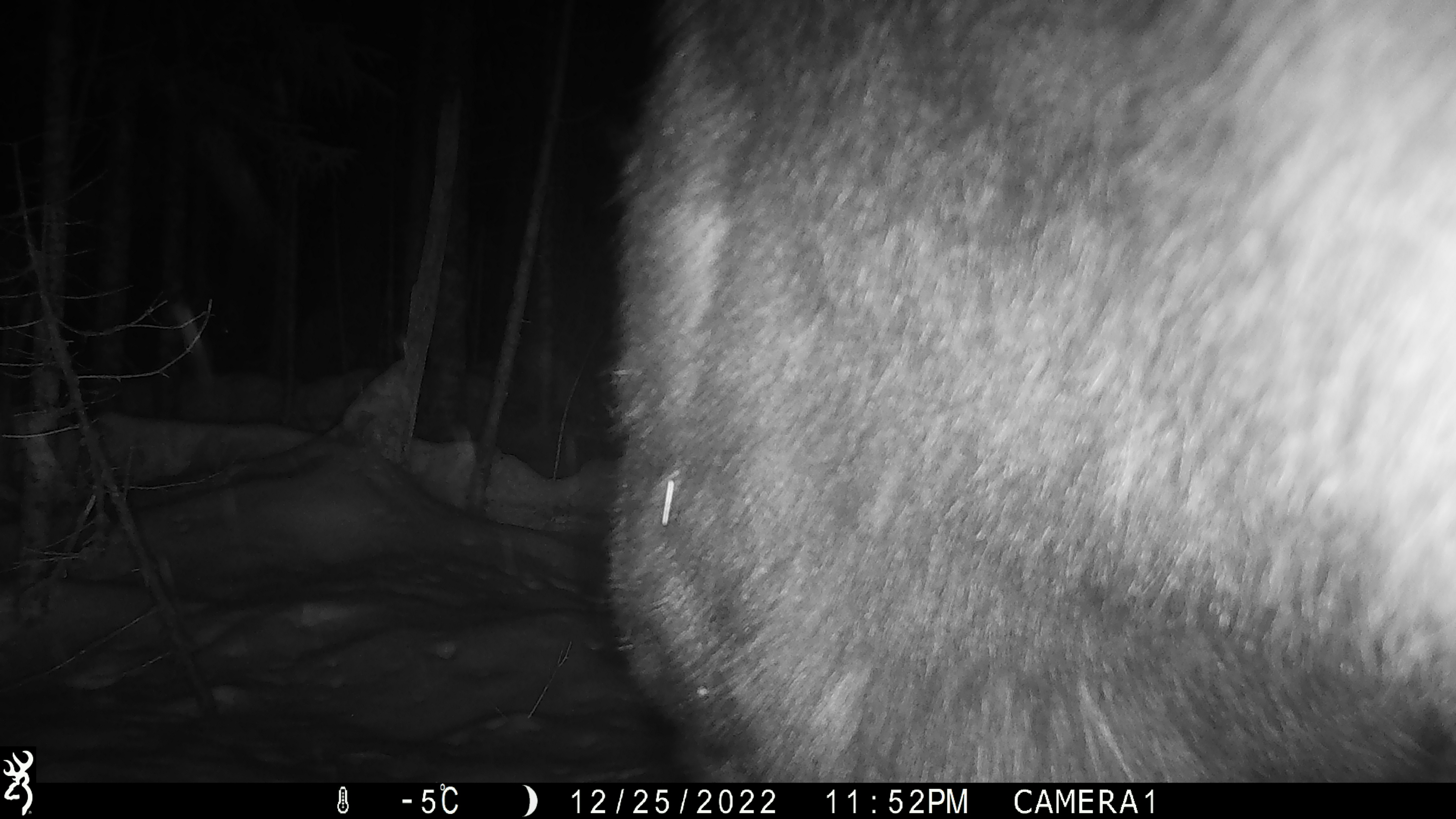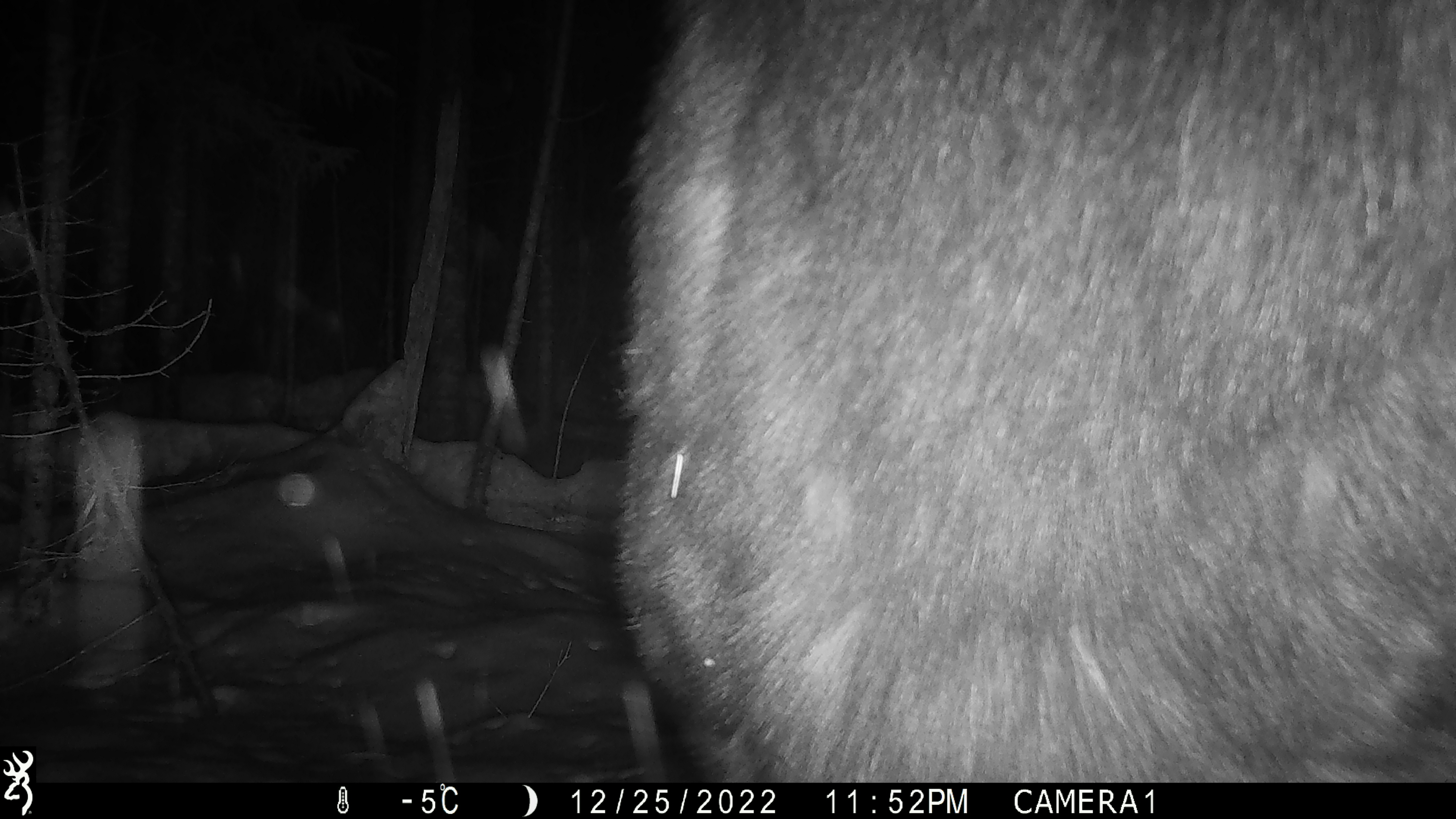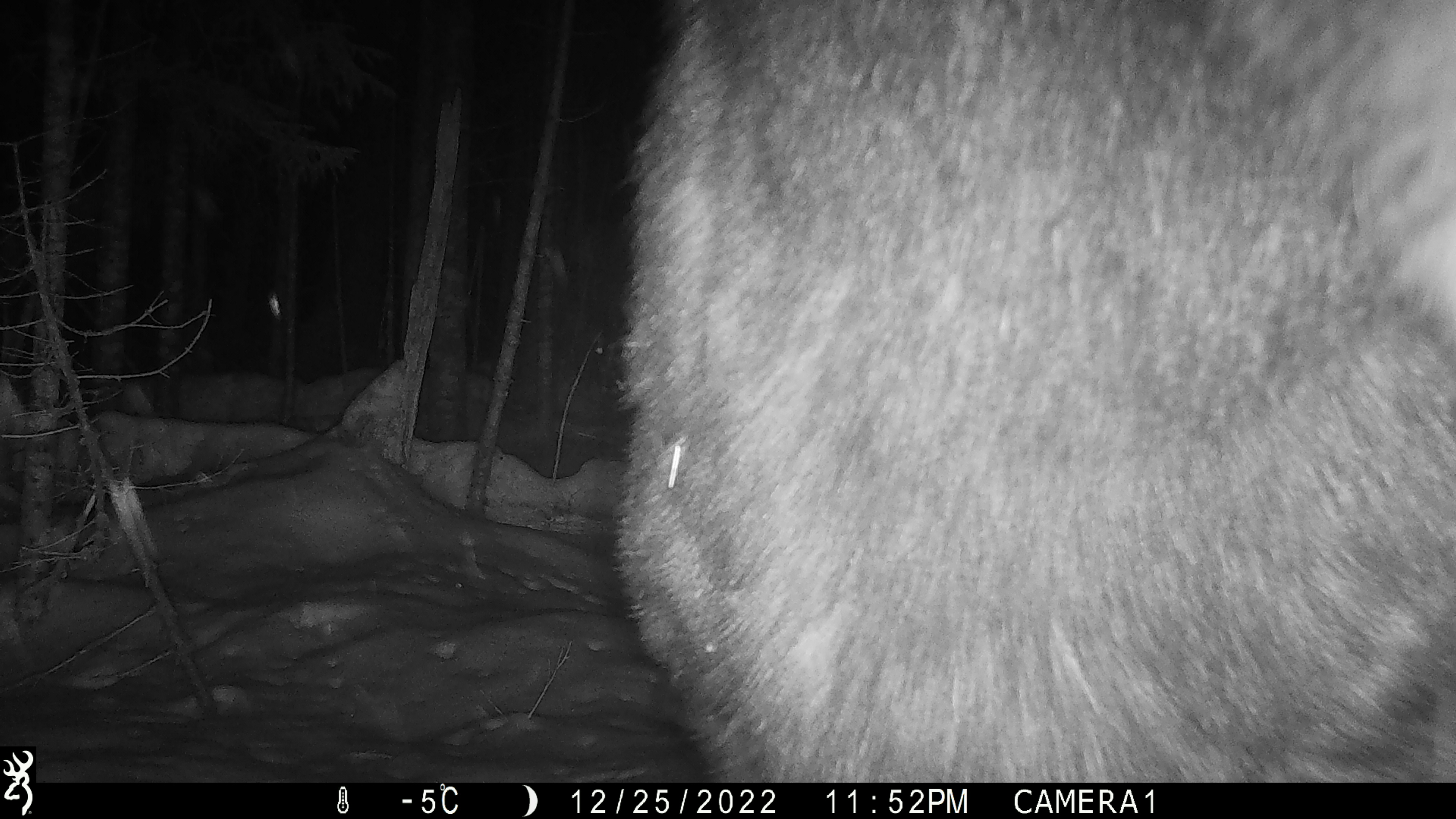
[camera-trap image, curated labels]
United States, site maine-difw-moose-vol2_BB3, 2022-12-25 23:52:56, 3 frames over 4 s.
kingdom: Animalia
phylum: Chordata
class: Mammalia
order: Artiodactyla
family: Cervidae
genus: Alces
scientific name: Alces alces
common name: moose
Moose (Alces alces).